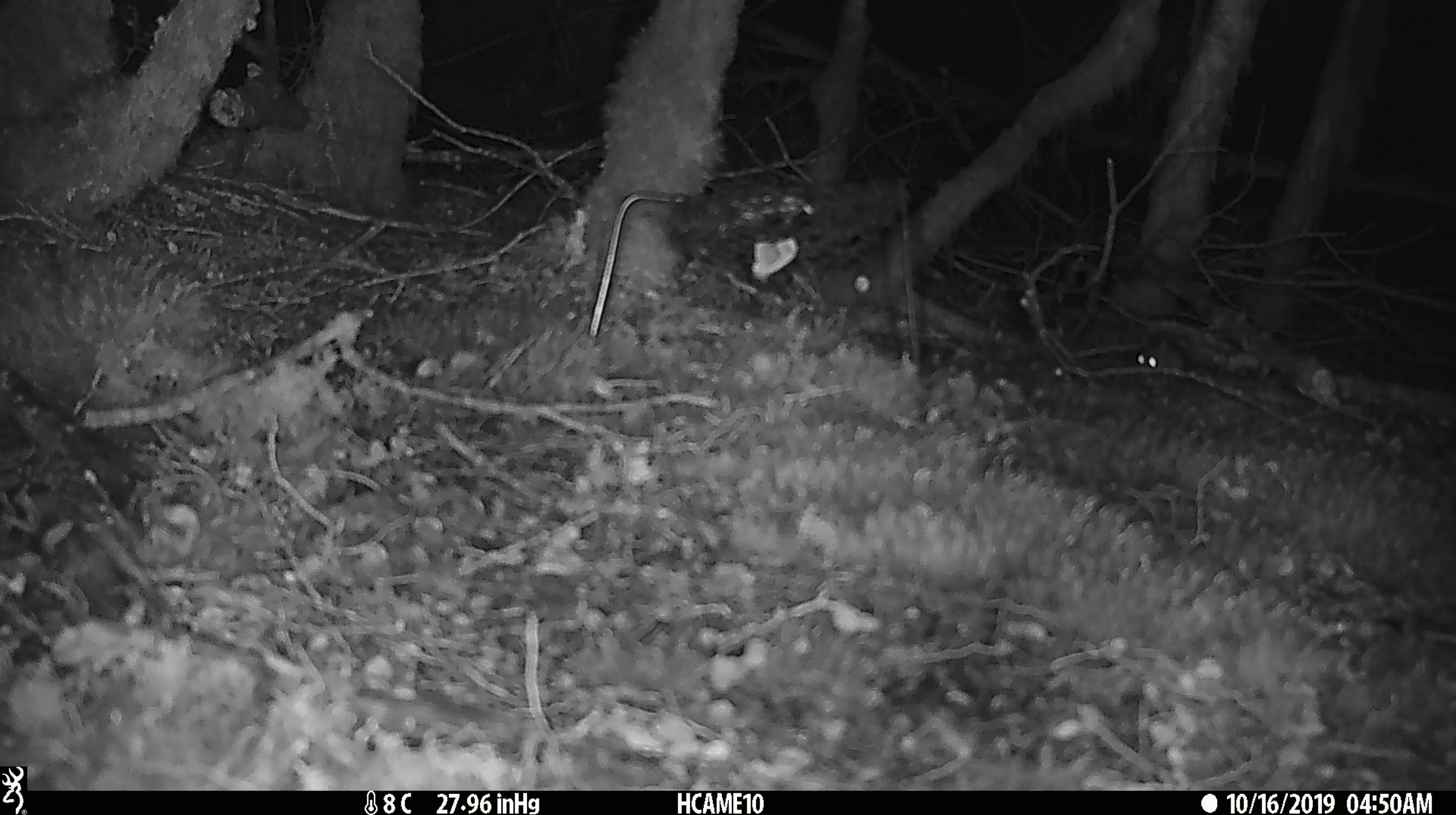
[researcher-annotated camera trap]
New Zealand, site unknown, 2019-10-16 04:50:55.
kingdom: Animalia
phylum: Chordata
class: Mammalia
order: Rodentia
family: Muridae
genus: Mus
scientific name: Mus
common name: mouse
Mouse (Mus).